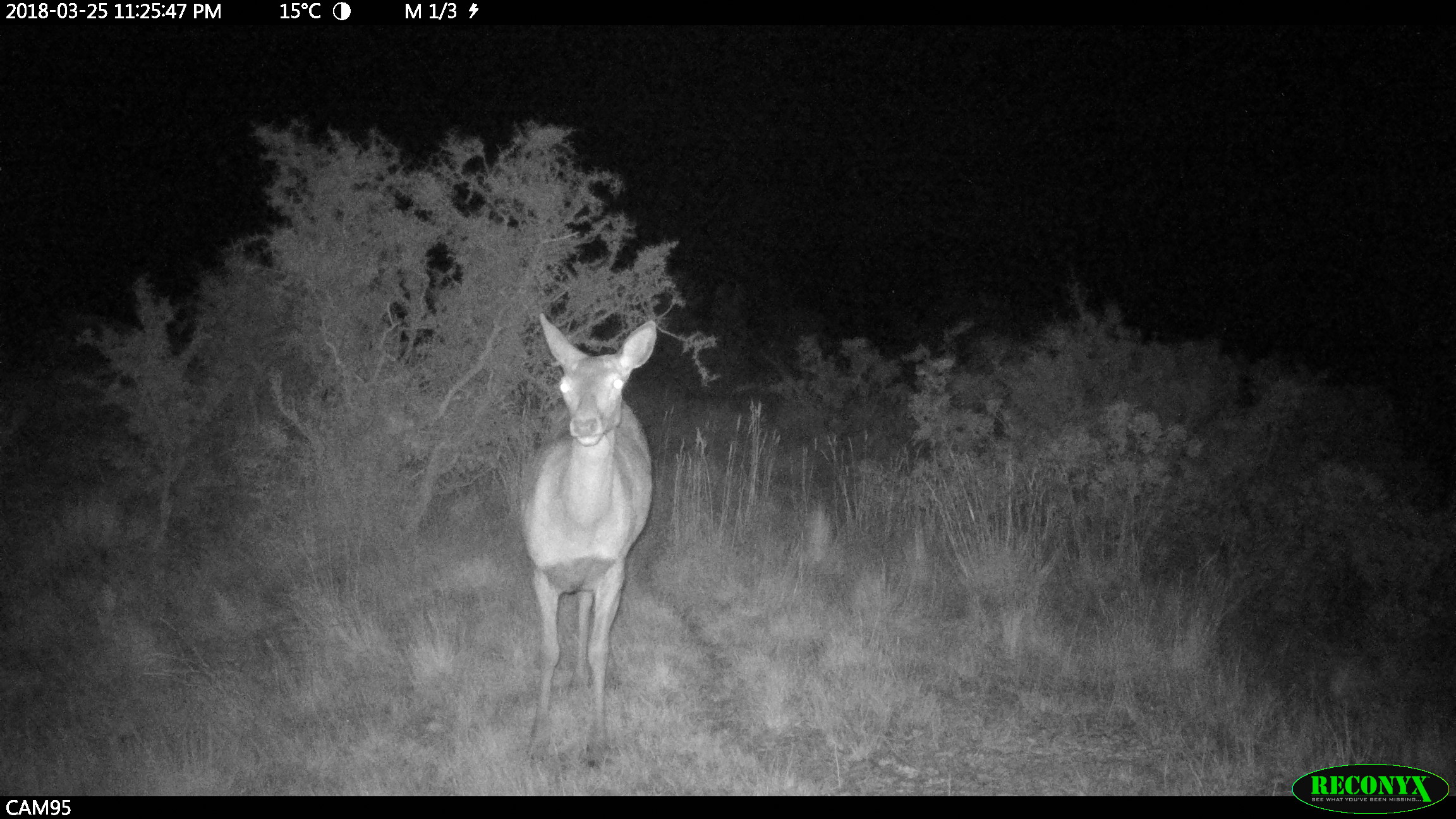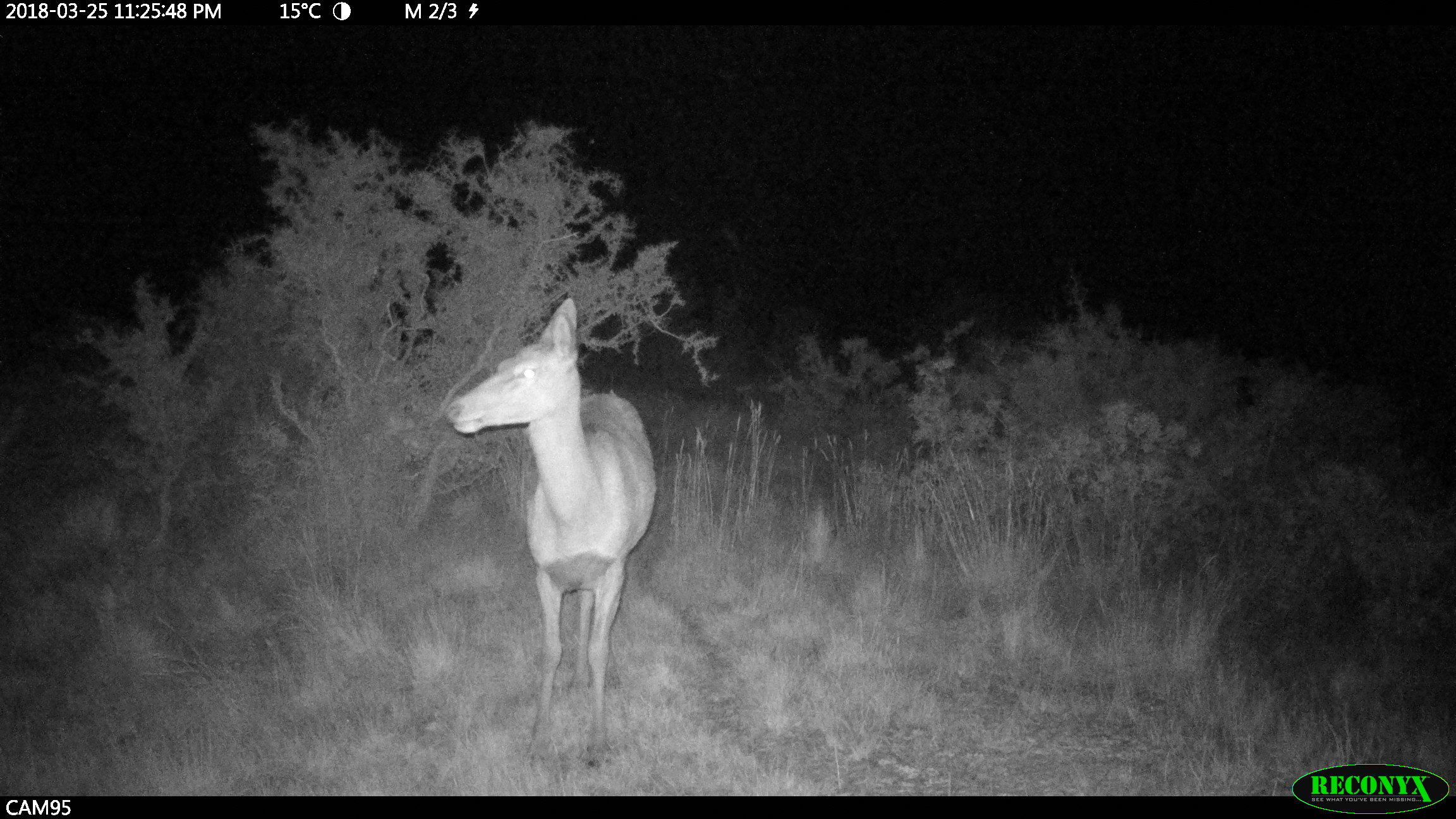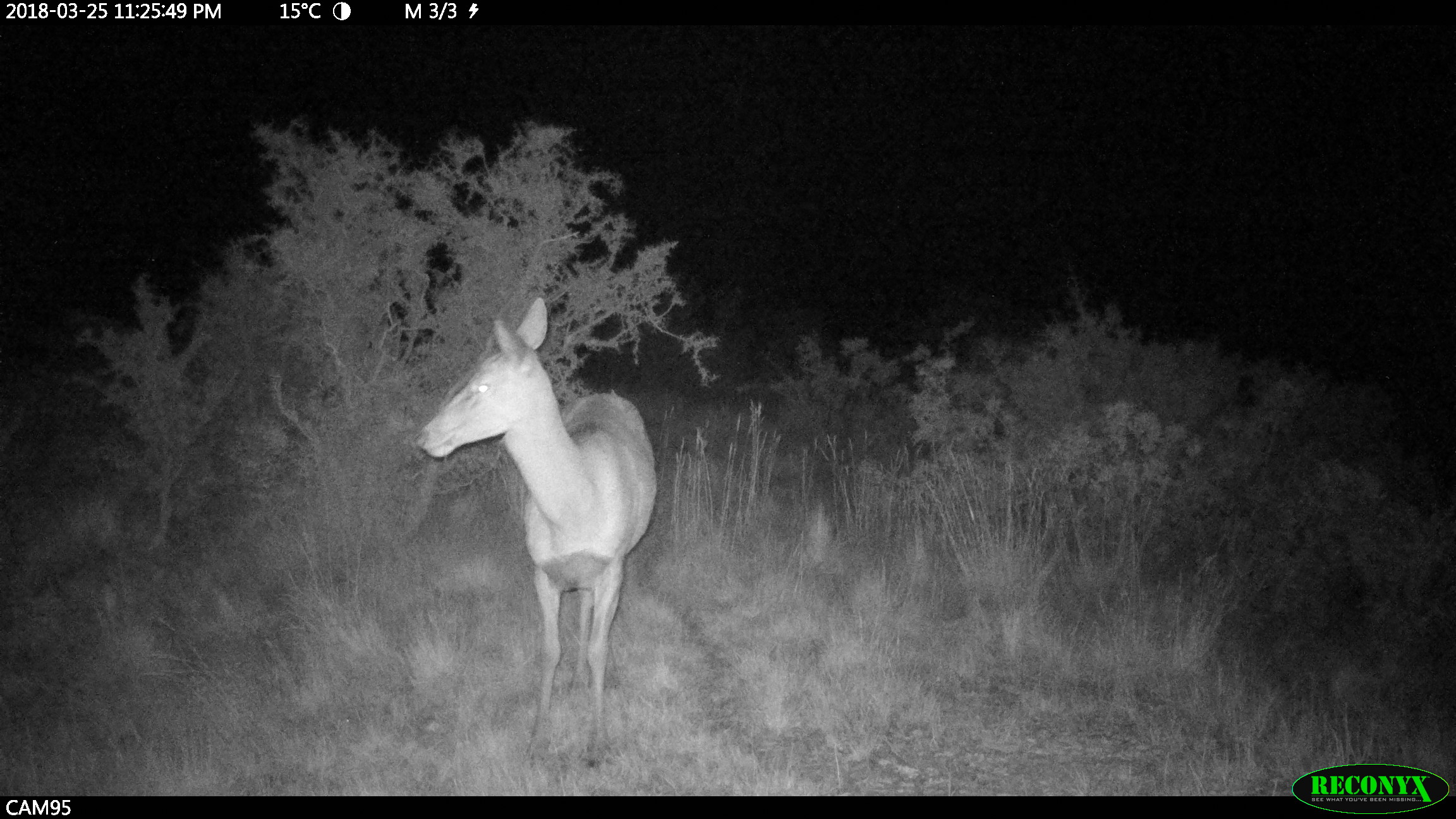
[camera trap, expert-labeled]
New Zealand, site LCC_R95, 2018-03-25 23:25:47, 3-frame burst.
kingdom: Animalia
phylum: Chordata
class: Mammalia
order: Artiodactyla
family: Cervidae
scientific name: Cervidae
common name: deer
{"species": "deer (Cervidae)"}